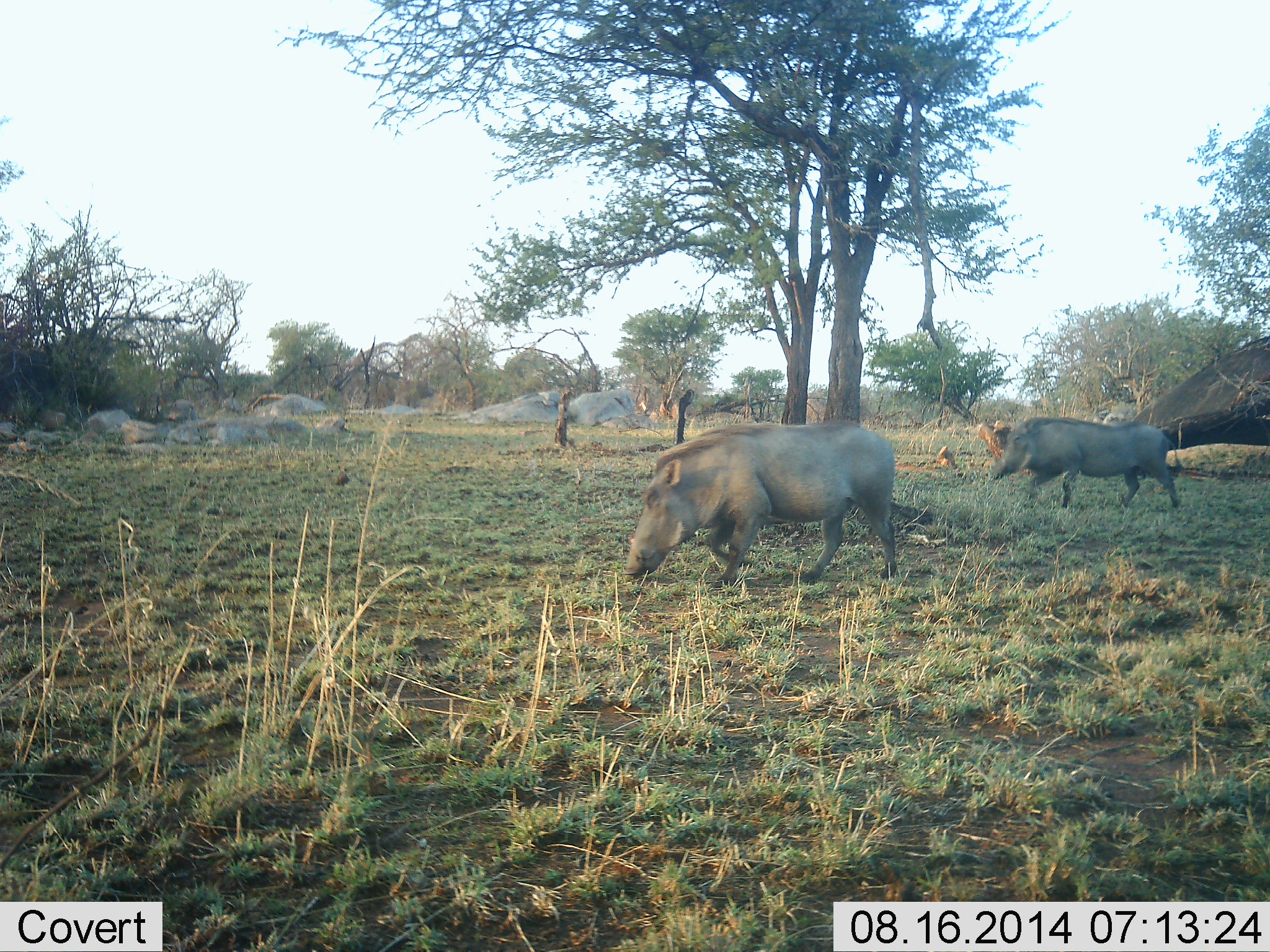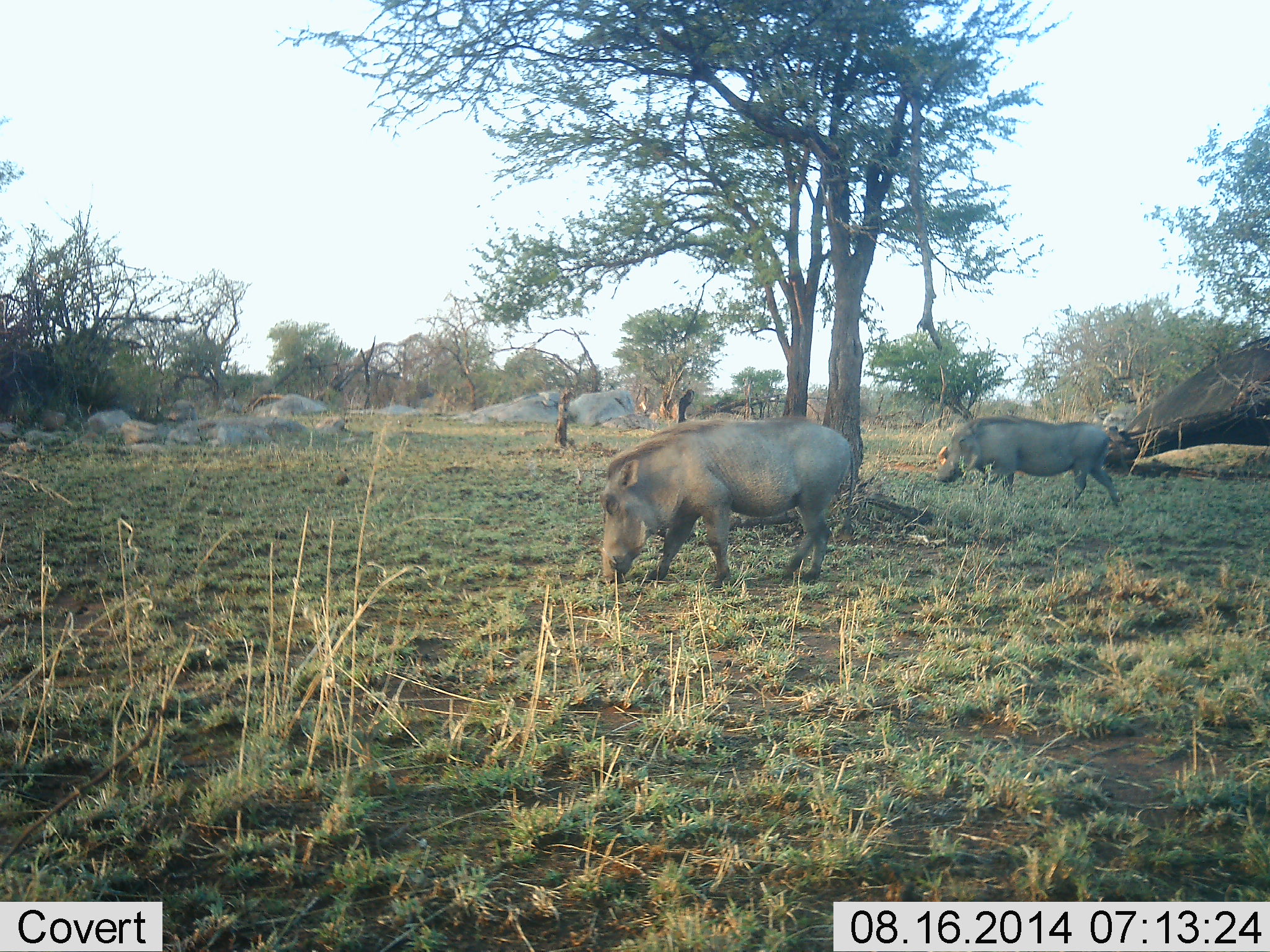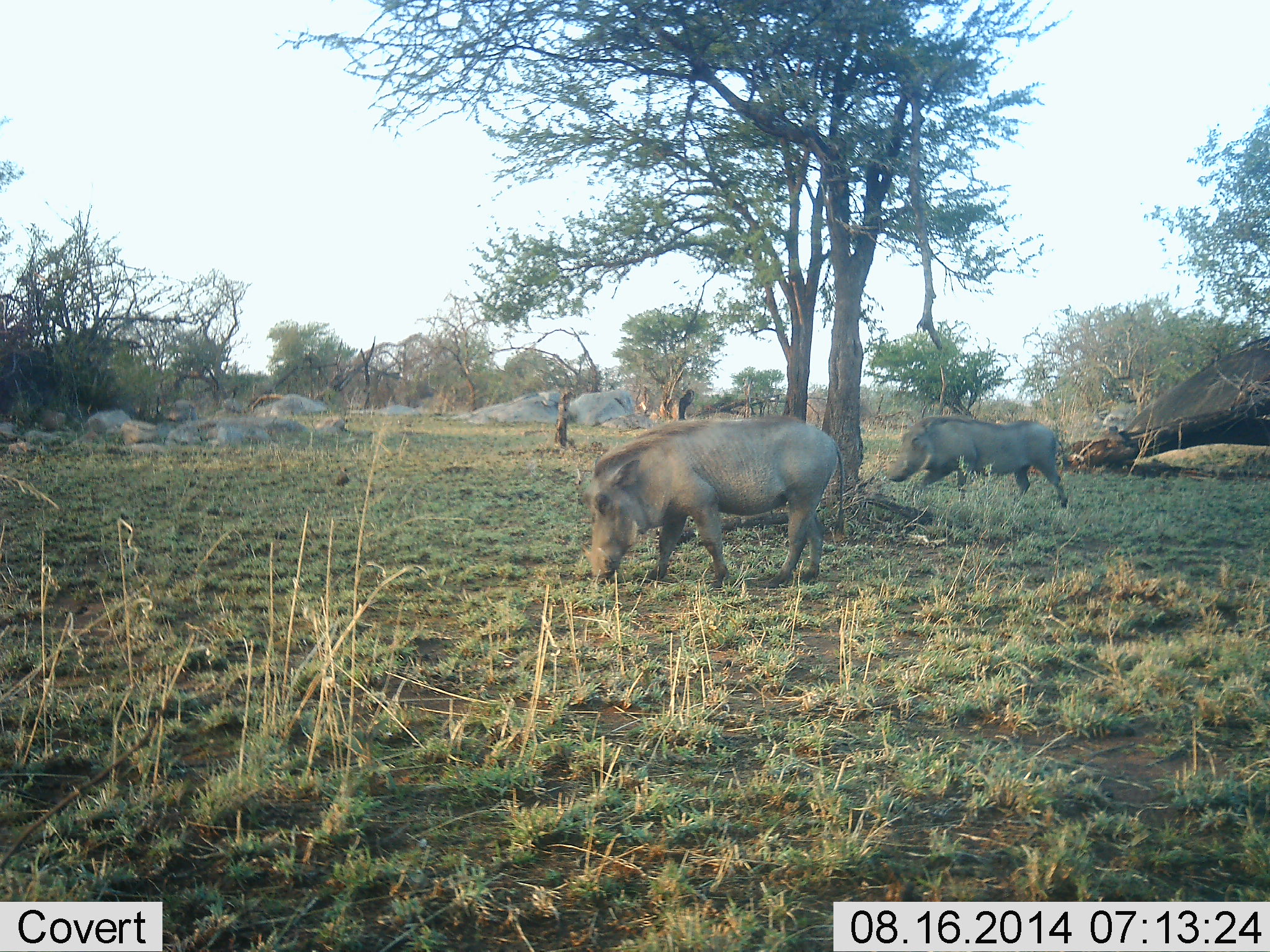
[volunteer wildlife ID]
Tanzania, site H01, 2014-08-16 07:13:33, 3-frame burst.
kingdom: Animalia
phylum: Chordata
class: Mammalia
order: Artiodactyla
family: Suidae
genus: Phacochoerus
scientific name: Phacochoerus africanus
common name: warthog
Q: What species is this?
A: Warthog (Phacochoerus africanus).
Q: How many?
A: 2.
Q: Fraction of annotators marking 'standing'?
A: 10%.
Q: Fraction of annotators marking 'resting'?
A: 0%.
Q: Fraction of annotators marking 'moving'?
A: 70%.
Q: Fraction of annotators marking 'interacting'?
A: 0%.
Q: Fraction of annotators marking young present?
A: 0%.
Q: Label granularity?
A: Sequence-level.